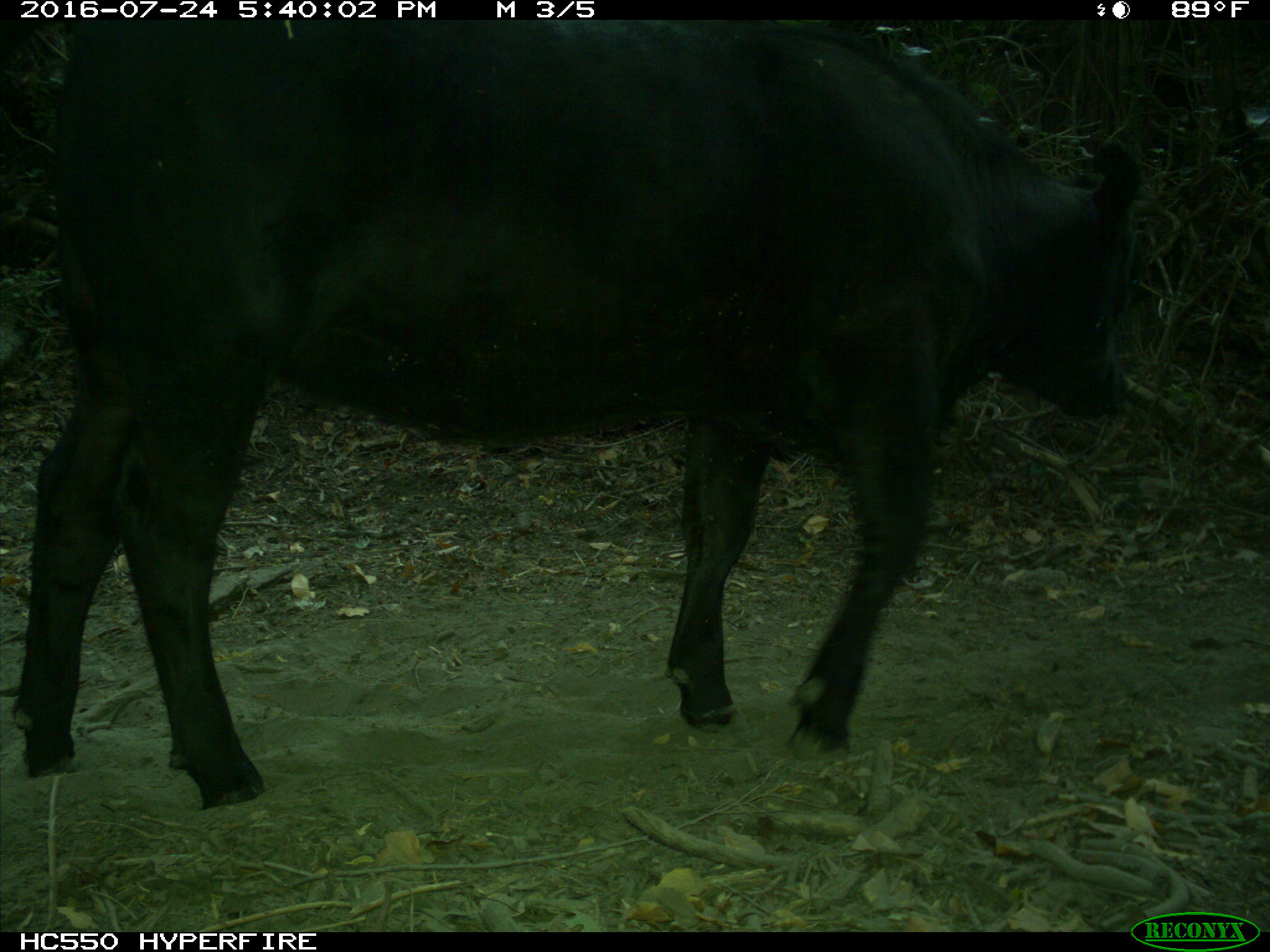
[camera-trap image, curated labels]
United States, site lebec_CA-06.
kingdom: Animalia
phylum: Chordata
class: Mammalia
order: Artiodactyla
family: Bovidae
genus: Bos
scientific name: Bos taurus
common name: domestic cow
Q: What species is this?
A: Bos taurus (domestic cow).